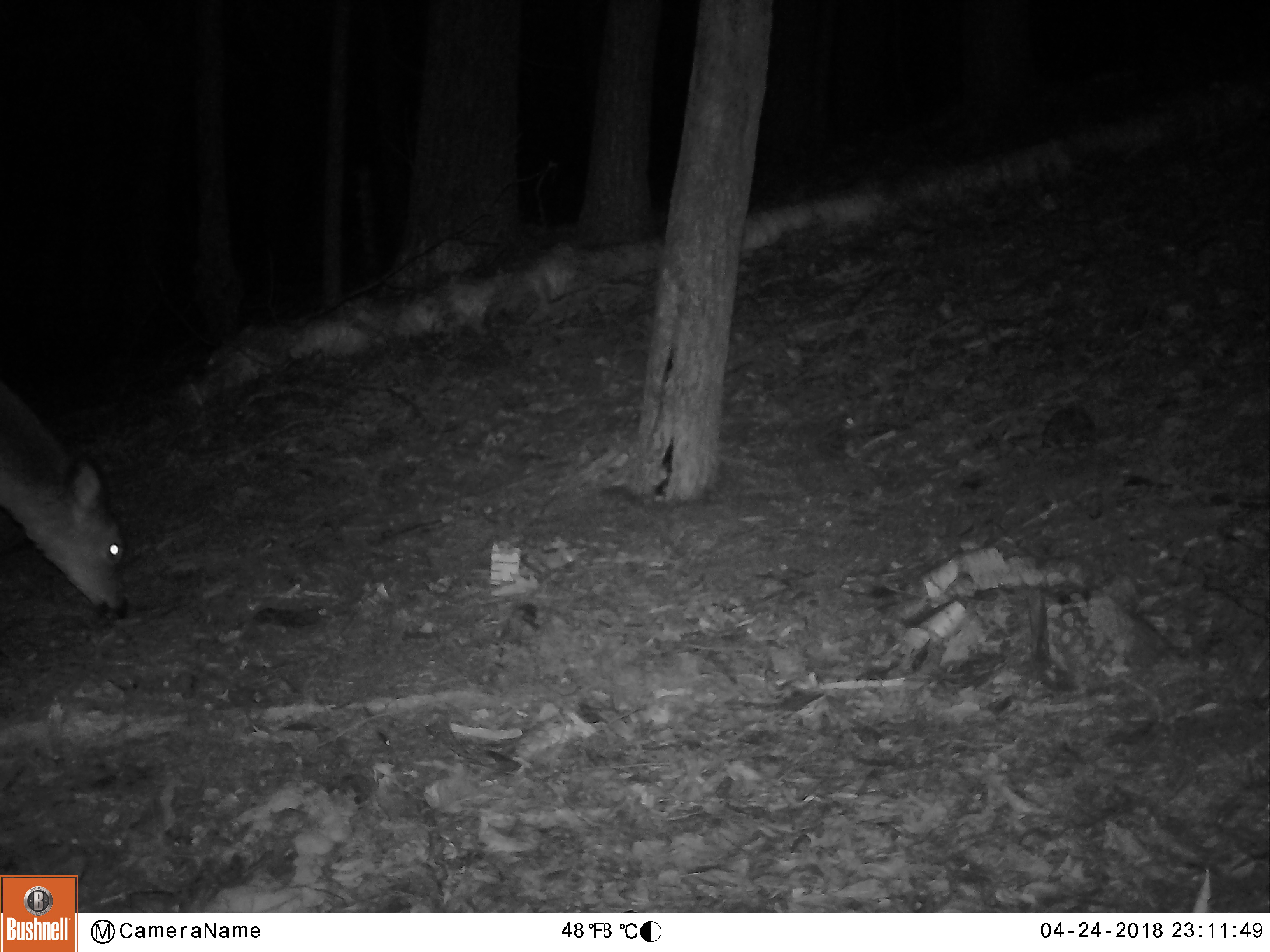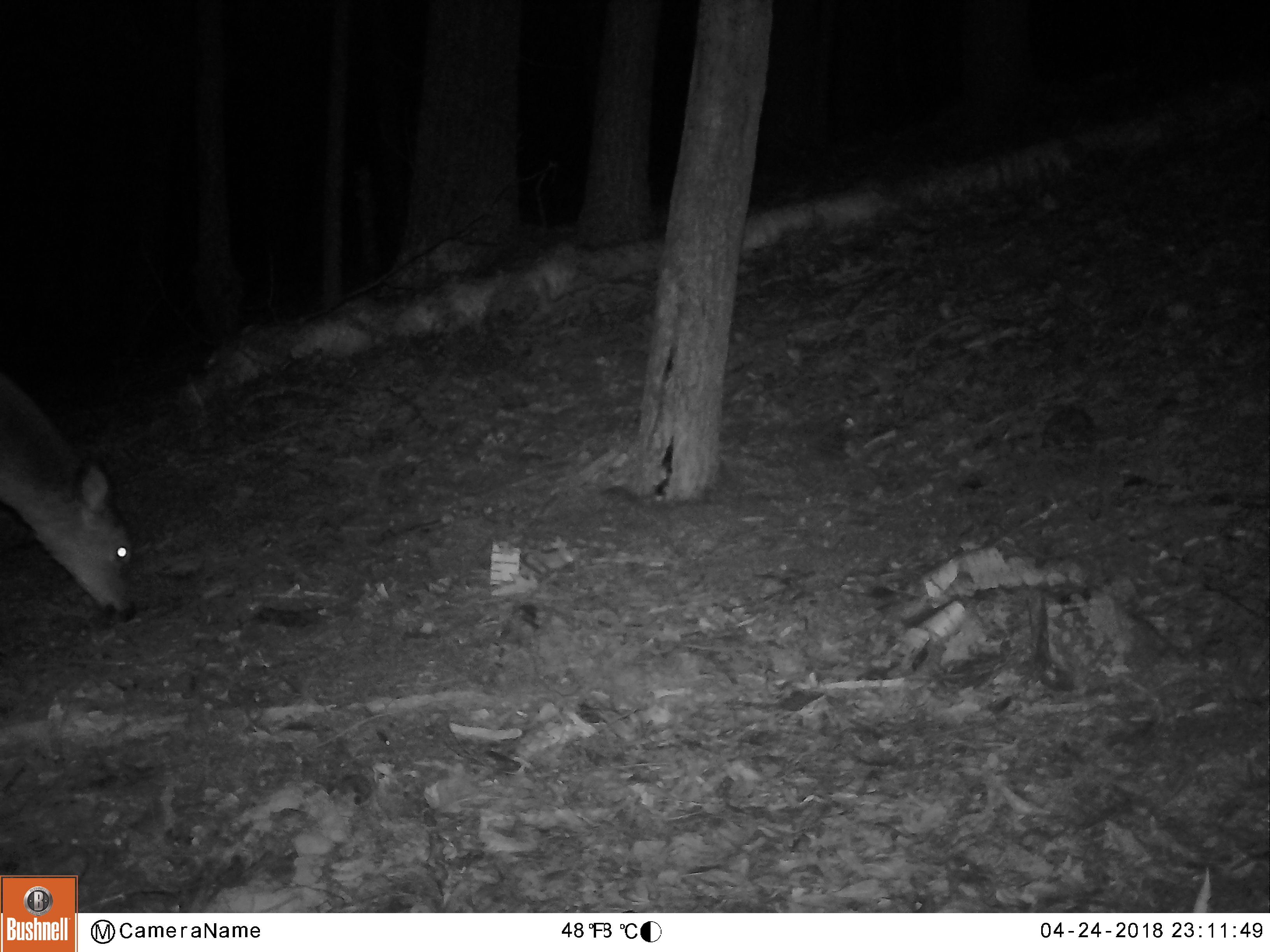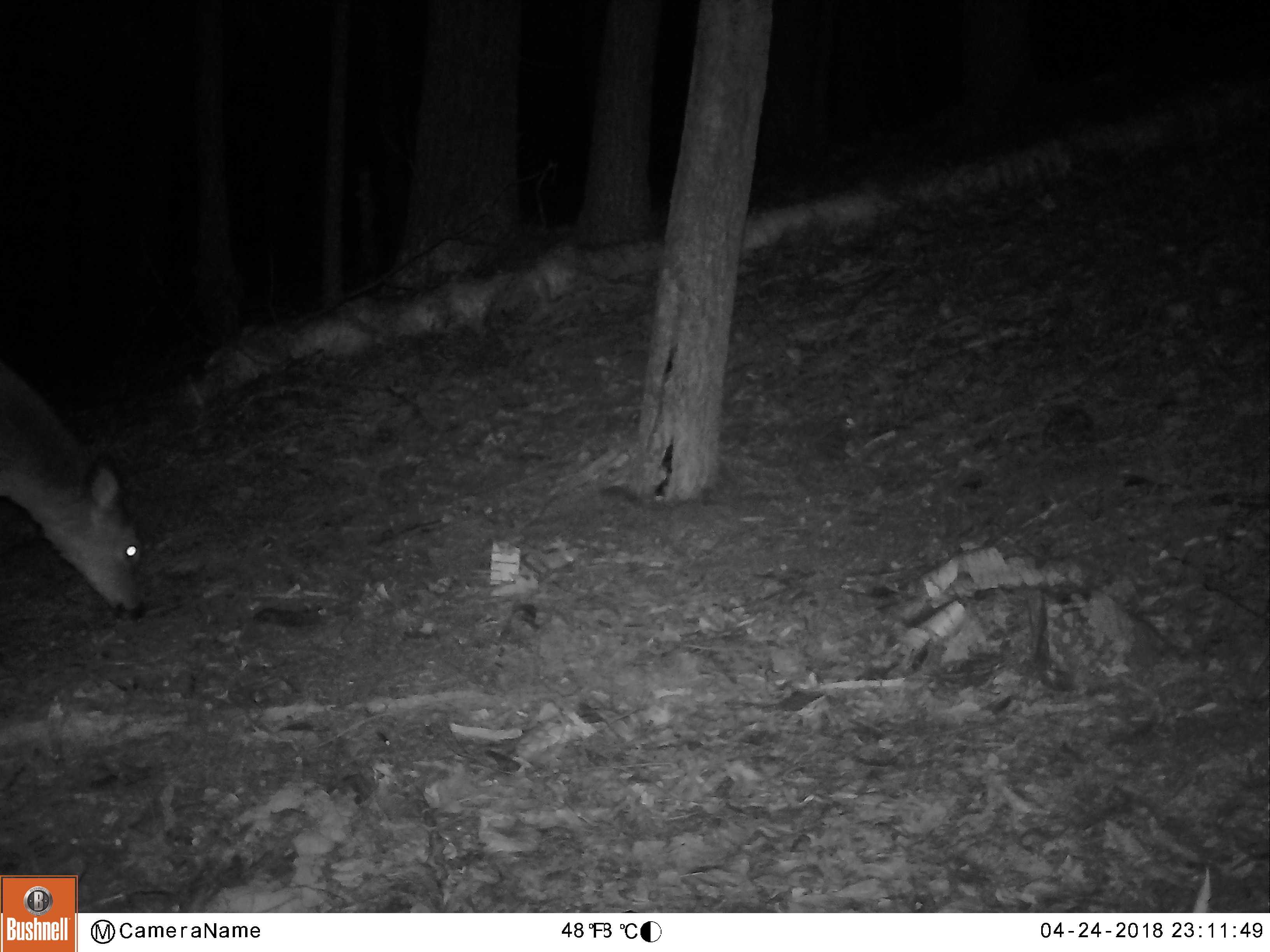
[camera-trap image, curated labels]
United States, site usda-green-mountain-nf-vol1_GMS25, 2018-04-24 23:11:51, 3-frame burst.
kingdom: Animalia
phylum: Chordata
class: Mammalia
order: Artiodactyla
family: Cervidae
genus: Odocoileus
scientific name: Odocoileus virginianus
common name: white-tailed deer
White-tailed deer (Odocoileus virginianus).